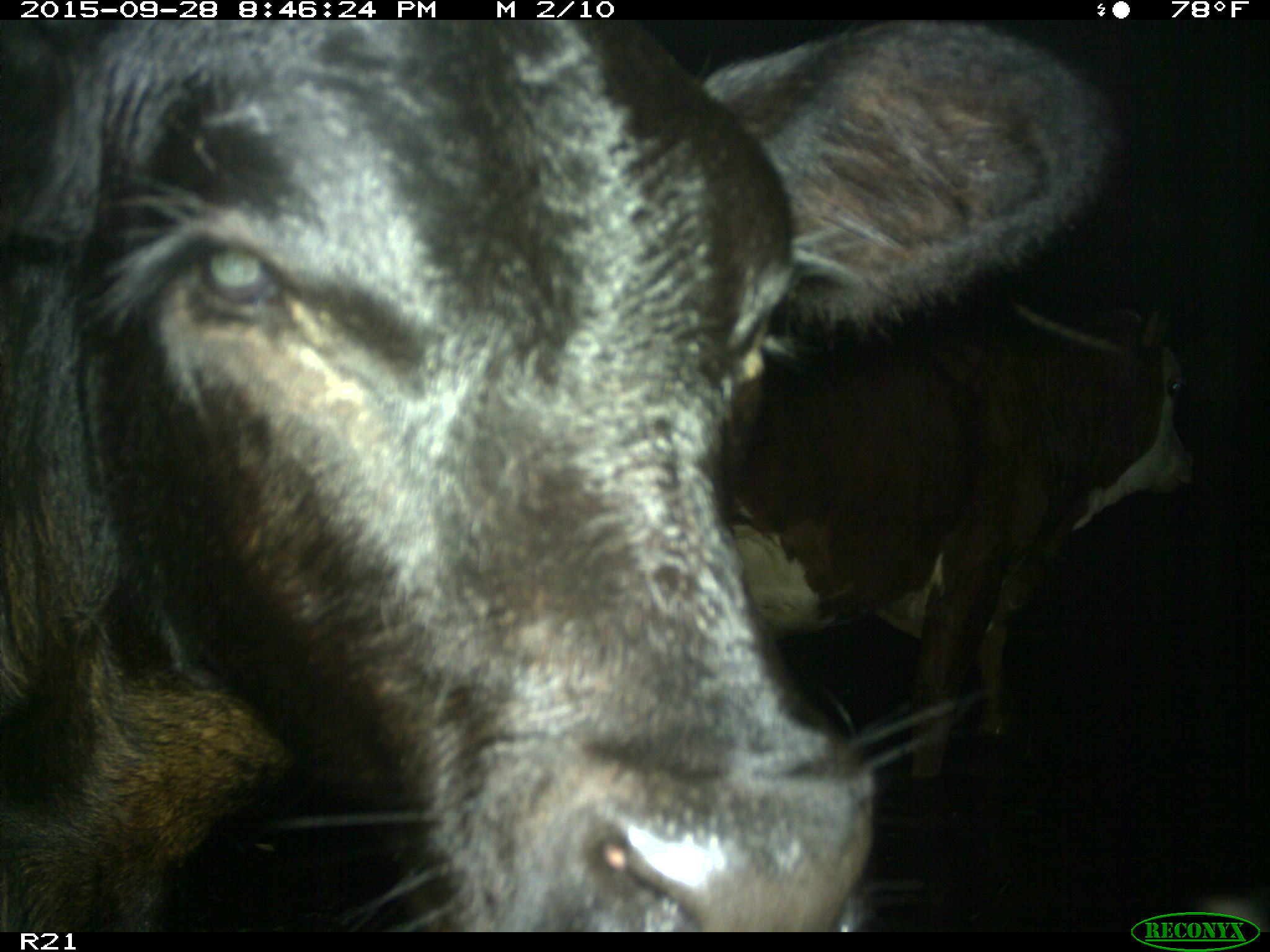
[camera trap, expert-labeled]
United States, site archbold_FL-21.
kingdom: Animalia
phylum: Chordata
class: Mammalia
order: Artiodactyla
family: Bovidae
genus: Bos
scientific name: Bos taurus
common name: domestic cow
Bos taurus (domestic cow).